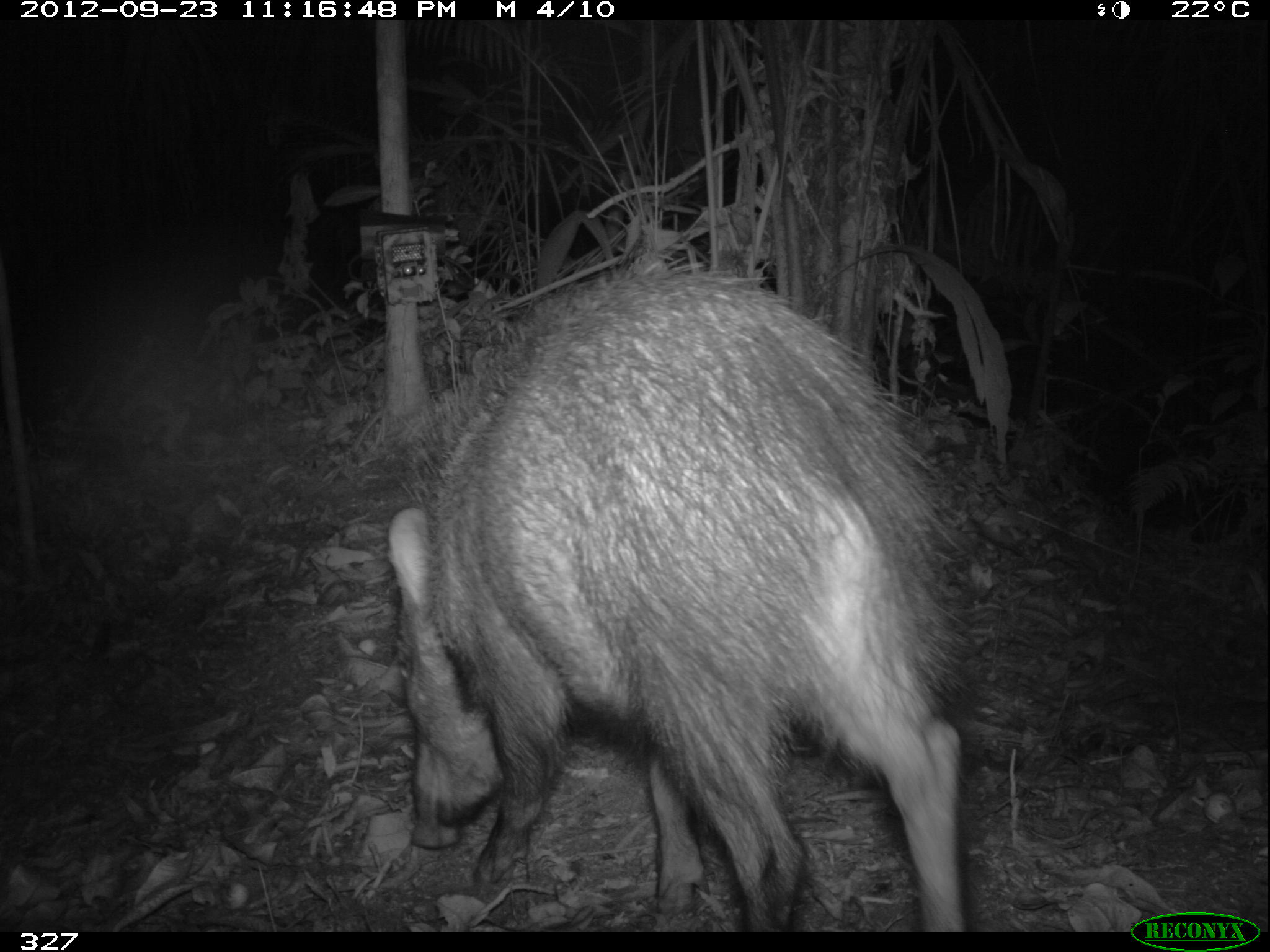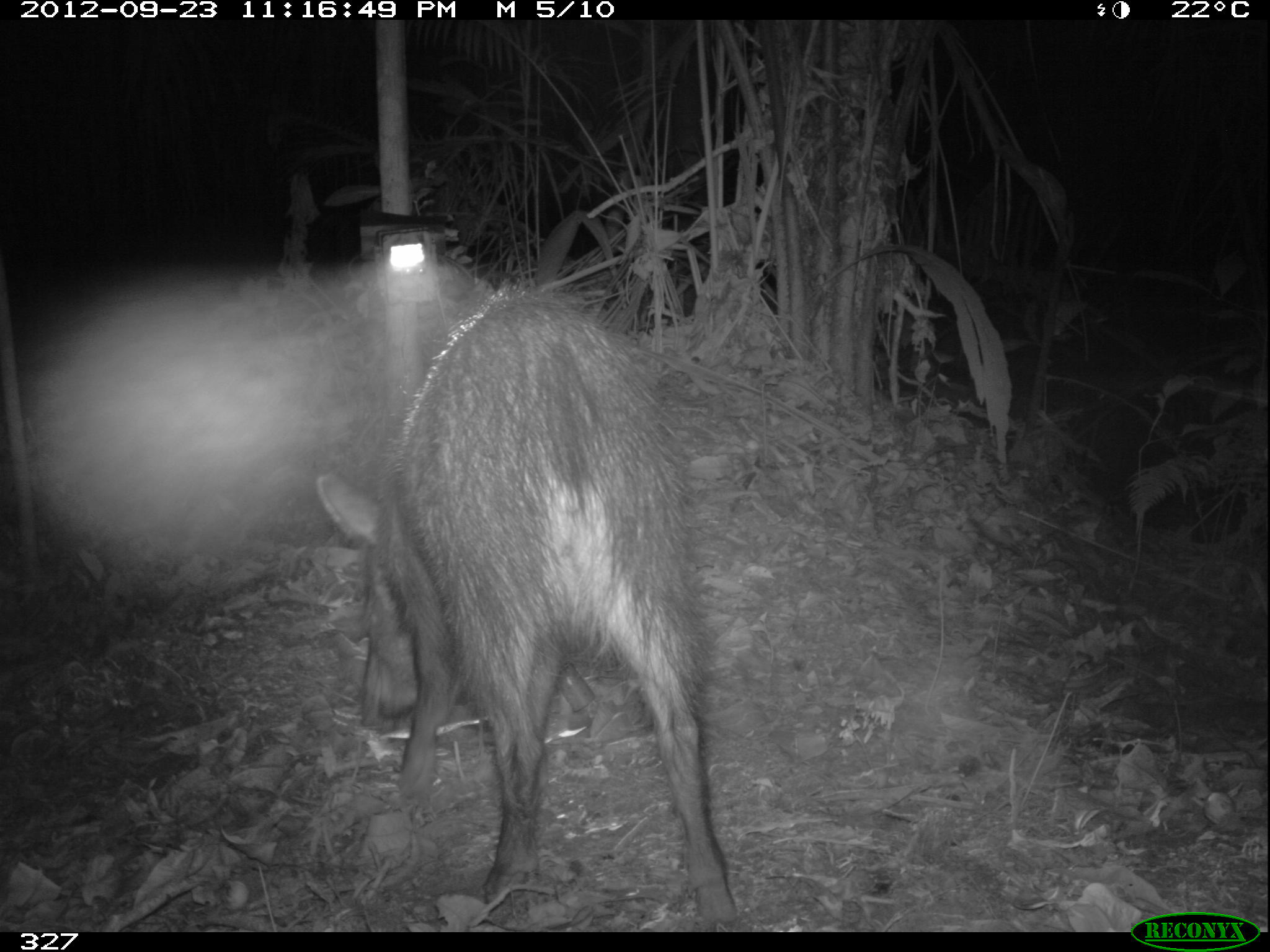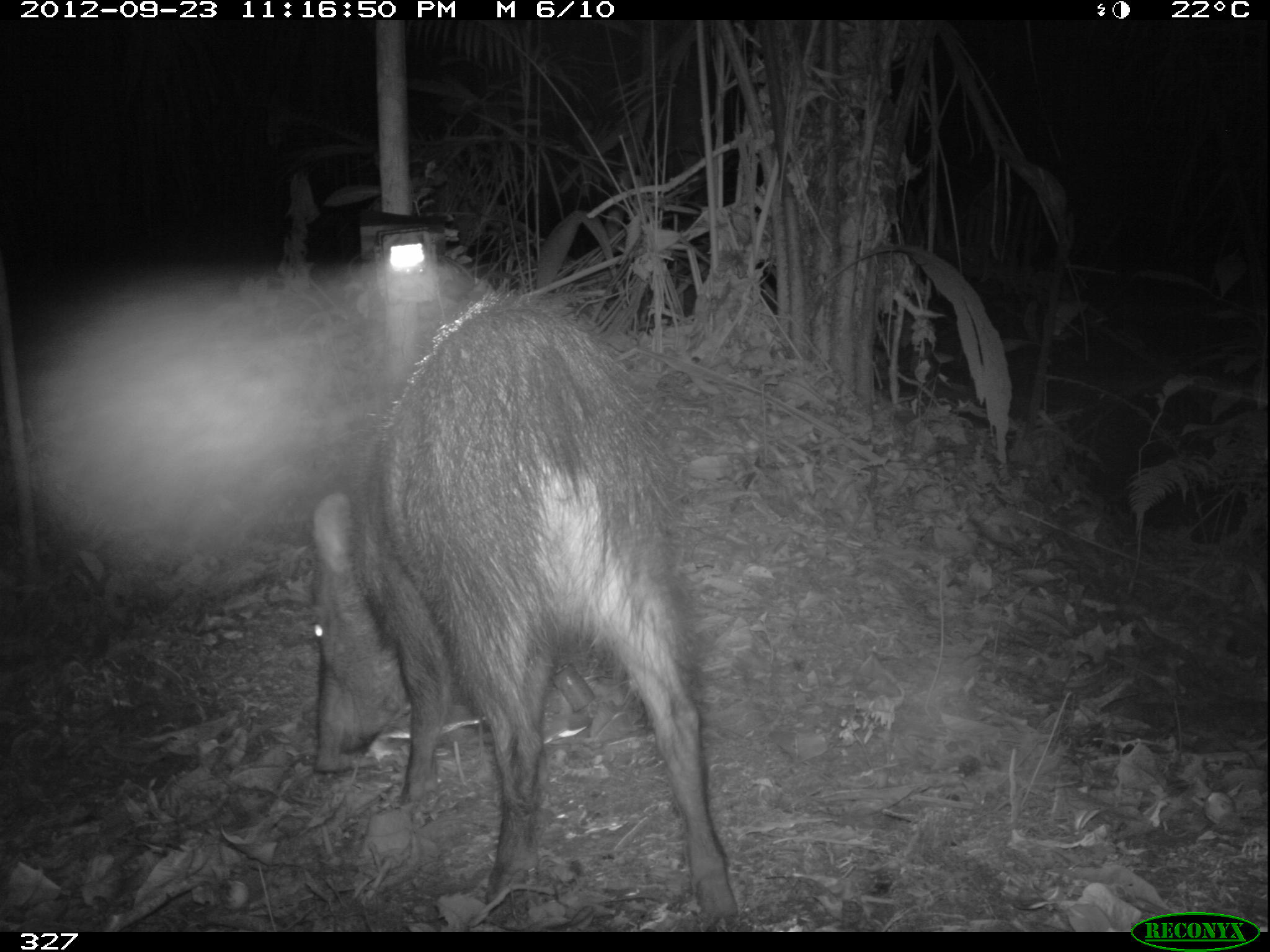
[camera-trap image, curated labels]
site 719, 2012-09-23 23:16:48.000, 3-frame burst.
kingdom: Animalia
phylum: Chordata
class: Mammalia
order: Artiodactyla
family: Tayassuidae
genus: Pecari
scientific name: Pecari tajacu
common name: collared peccary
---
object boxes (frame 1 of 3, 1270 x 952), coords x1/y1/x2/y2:
pecari tajacu: 388/269/967/932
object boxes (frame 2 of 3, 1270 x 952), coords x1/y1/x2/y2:
pecari tajacu: 313/283/738/930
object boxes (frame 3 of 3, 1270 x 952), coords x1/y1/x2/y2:
pecari tajacu: 313/286/741/934